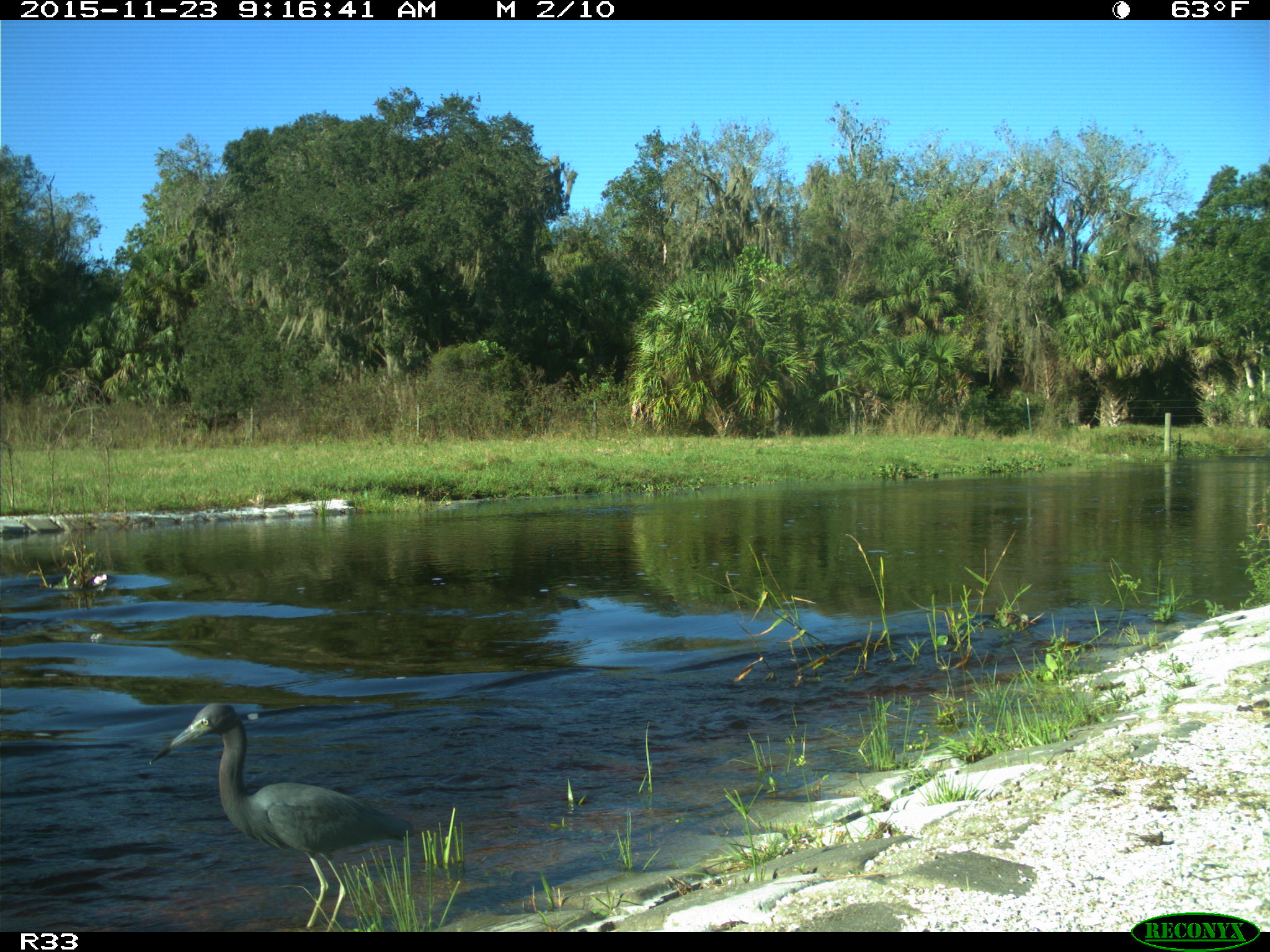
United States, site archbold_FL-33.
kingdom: Animalia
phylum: Chordata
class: Aves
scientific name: Aves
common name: birds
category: unidentified bird